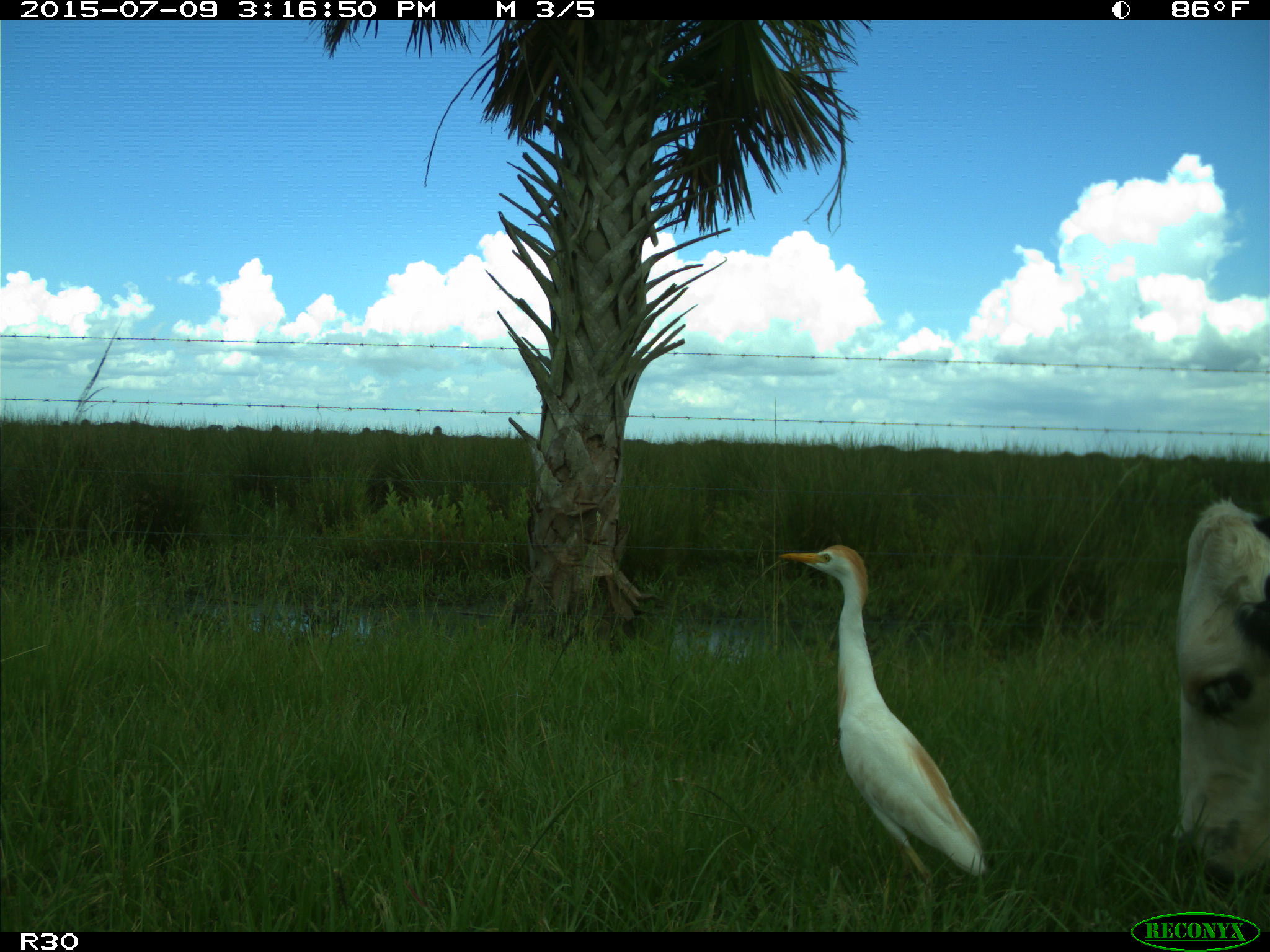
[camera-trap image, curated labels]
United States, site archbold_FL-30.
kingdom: Animalia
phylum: Chordata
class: Mammalia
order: Artiodactyla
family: Bovidae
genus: Bos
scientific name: Bos taurus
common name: domestic cow